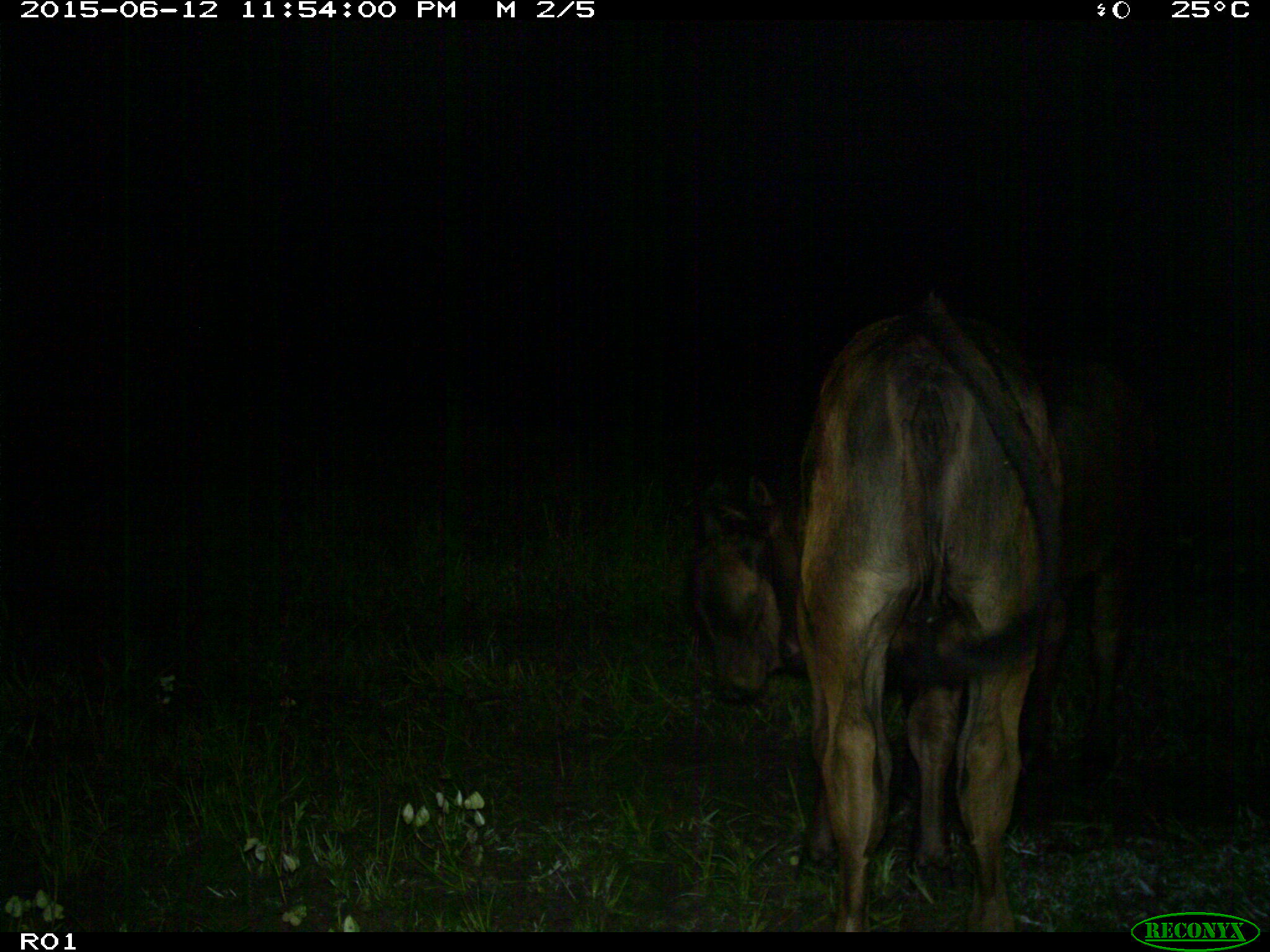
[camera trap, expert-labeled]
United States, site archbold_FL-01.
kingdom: Animalia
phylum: Chordata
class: Mammalia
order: Artiodactyla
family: Bovidae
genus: Bos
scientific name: Bos taurus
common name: domestic cow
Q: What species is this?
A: Bos taurus (domestic cow).